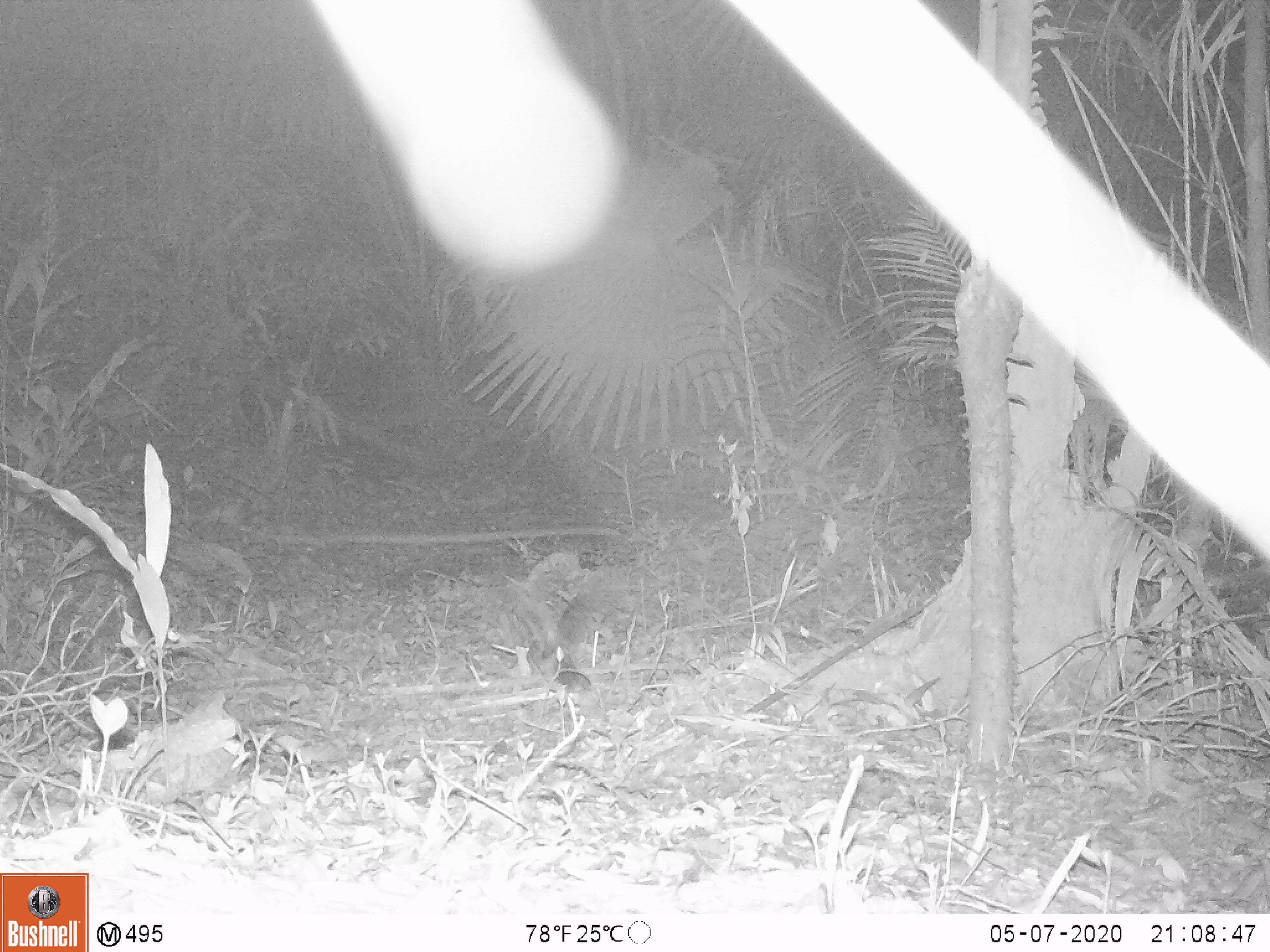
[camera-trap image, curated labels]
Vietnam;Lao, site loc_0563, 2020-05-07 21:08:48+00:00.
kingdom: Animalia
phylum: Chordata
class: Aves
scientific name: Aves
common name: bird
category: unidentified bird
Unidentified bird (bird) (Aves). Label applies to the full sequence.